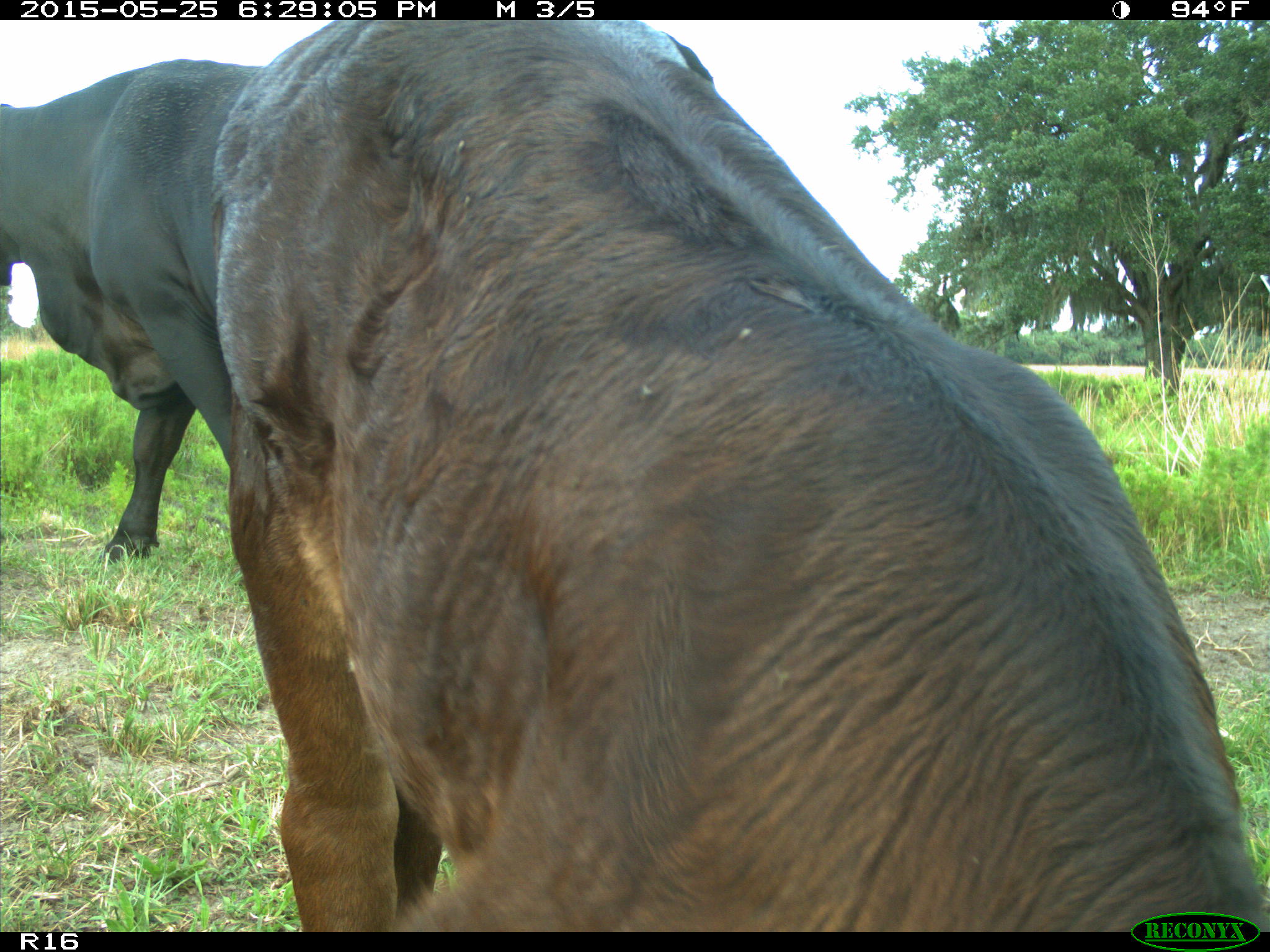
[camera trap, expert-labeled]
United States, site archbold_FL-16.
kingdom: Animalia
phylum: Chordata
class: Mammalia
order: Artiodactyla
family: Bovidae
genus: Bos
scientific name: Bos taurus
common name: domestic cow